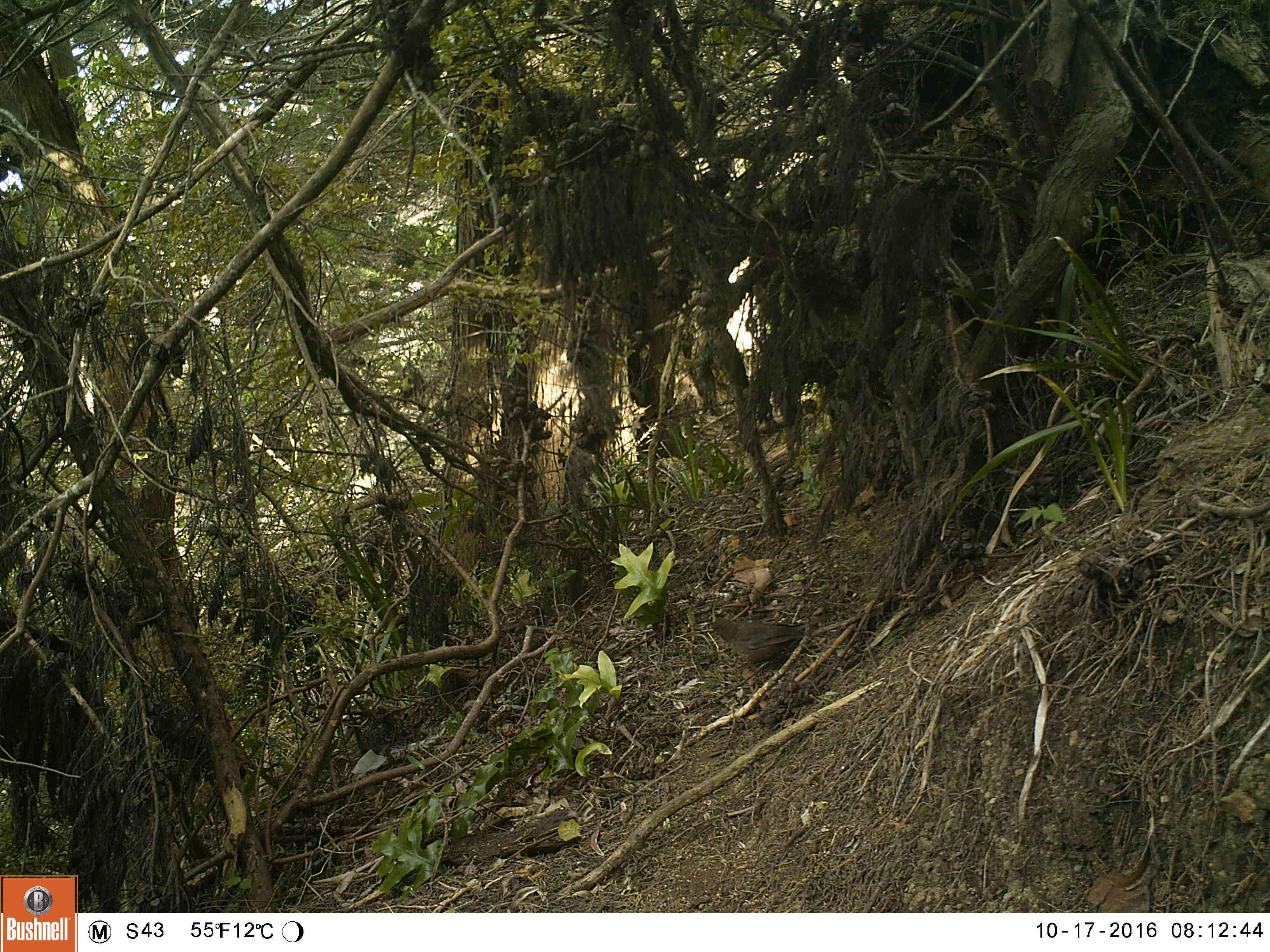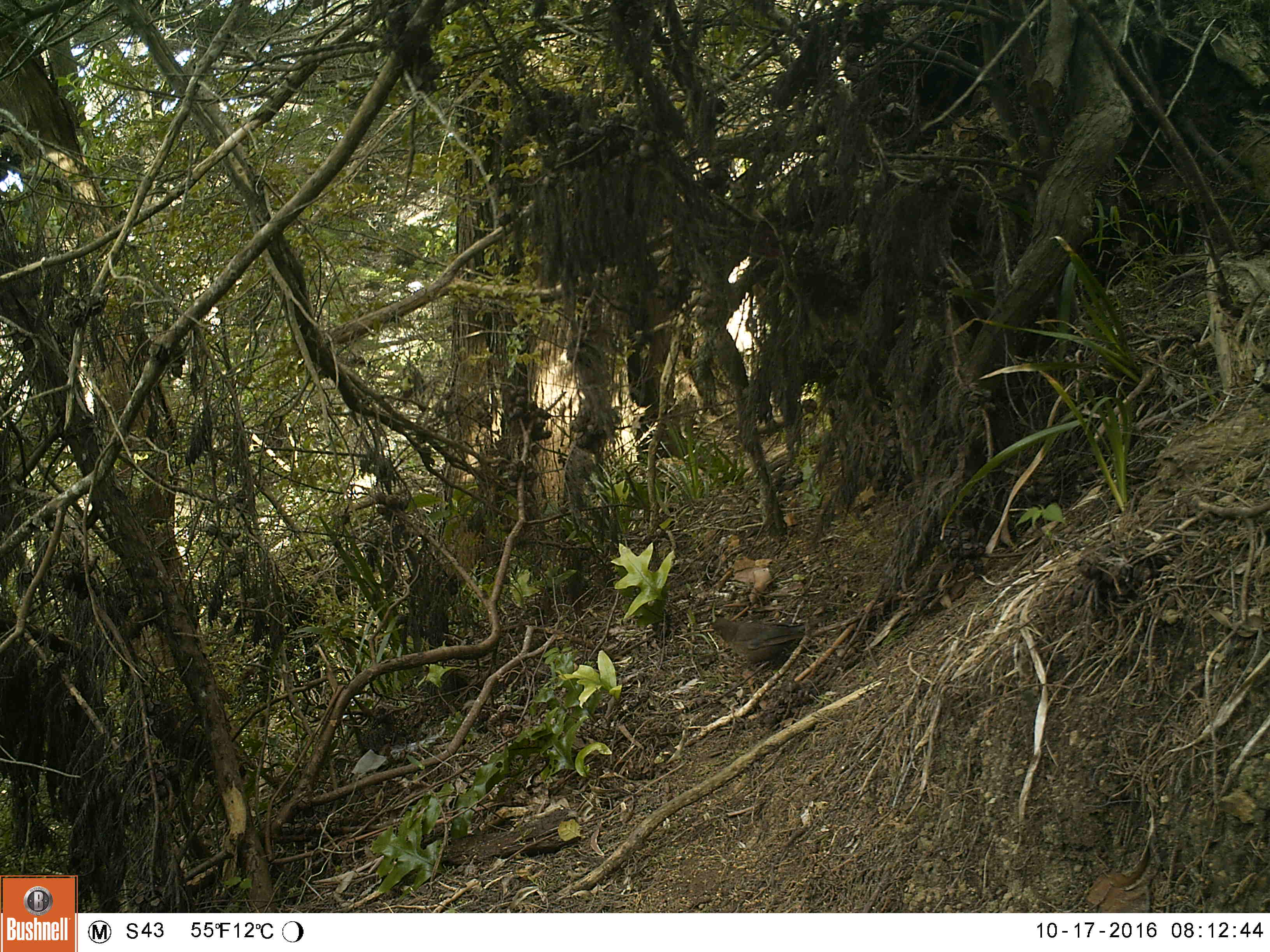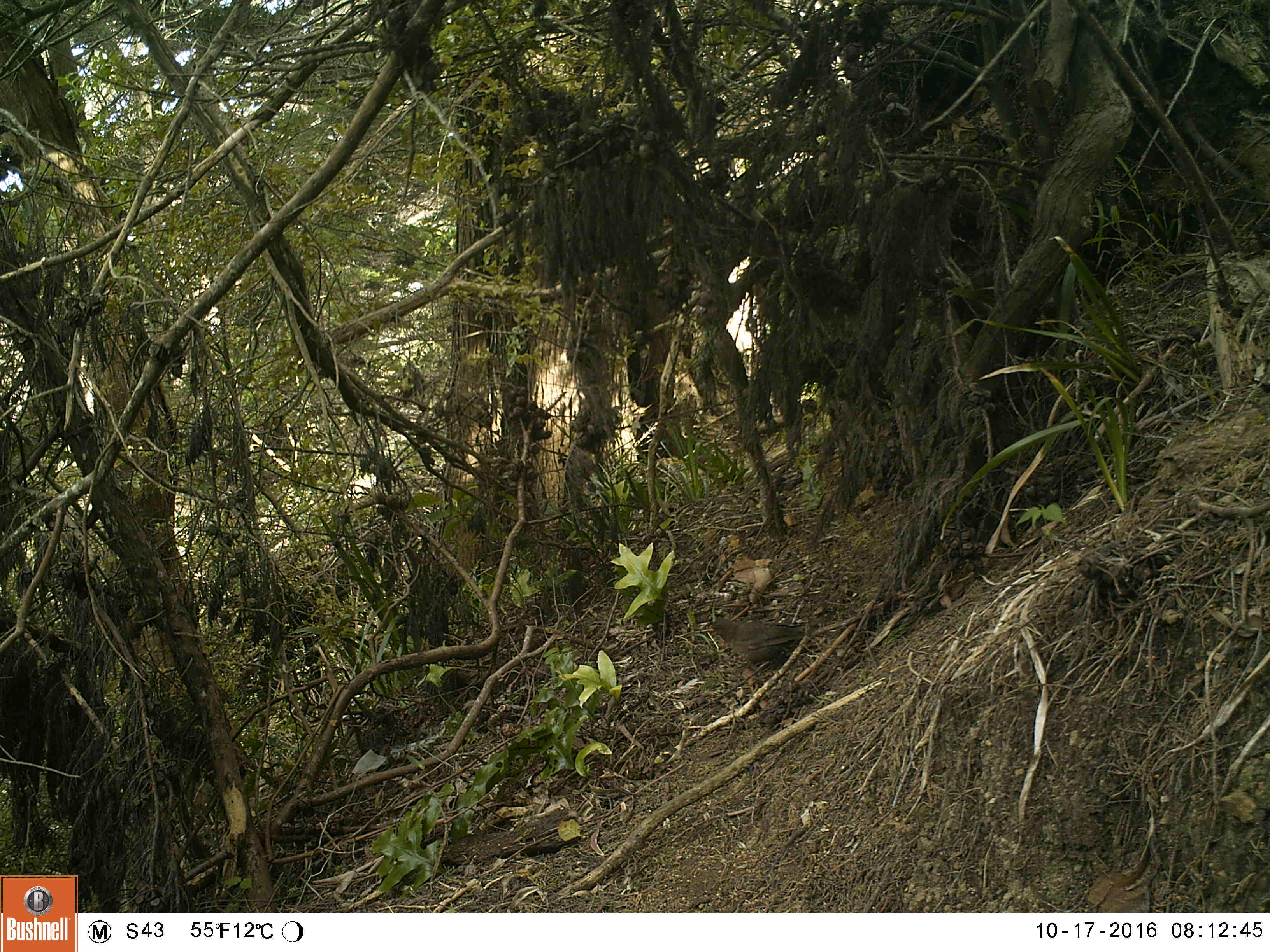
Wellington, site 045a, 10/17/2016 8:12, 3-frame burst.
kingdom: Animalia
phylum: Chordata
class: Aves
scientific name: Aves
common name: bird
Bird (Aves).